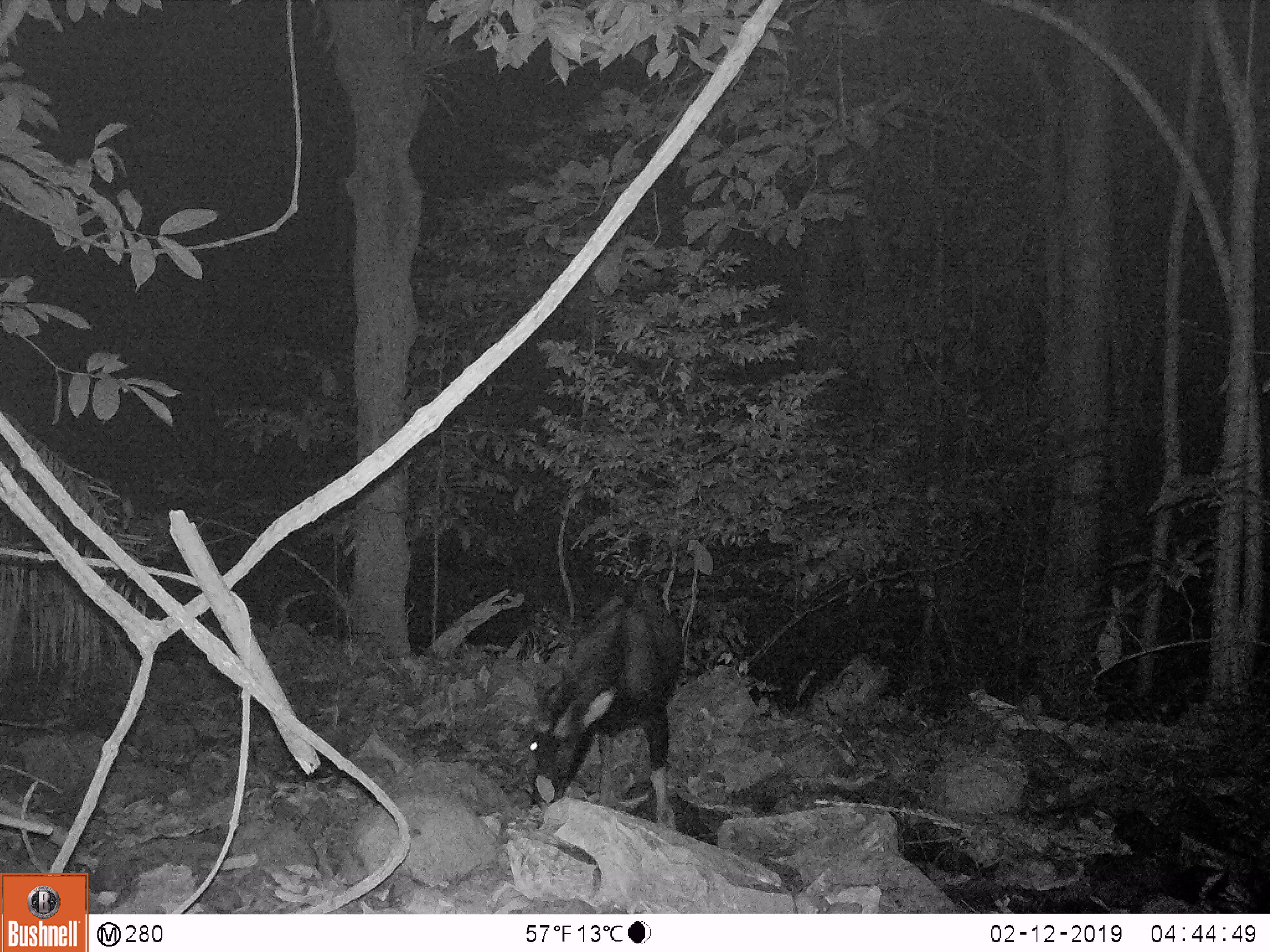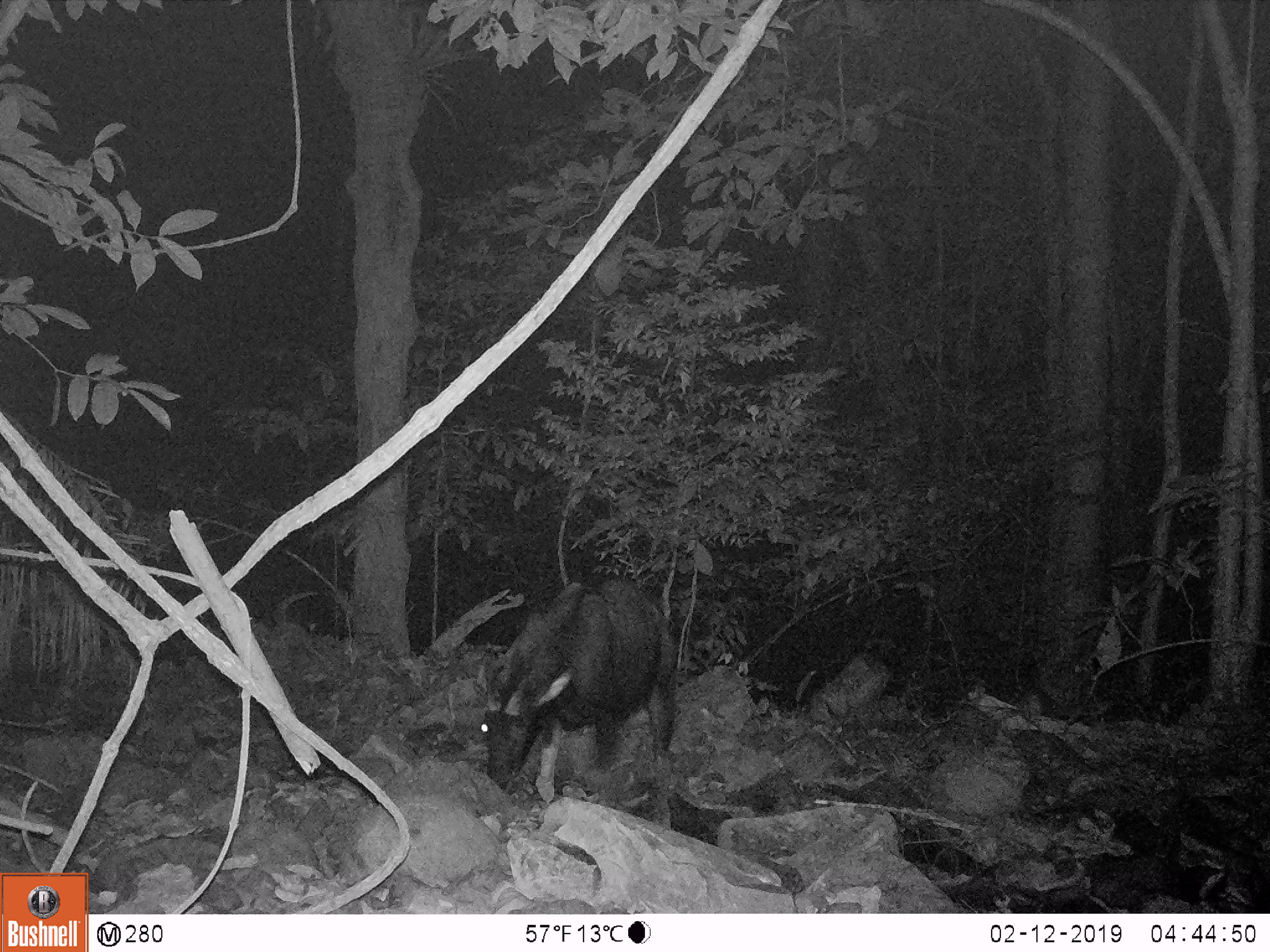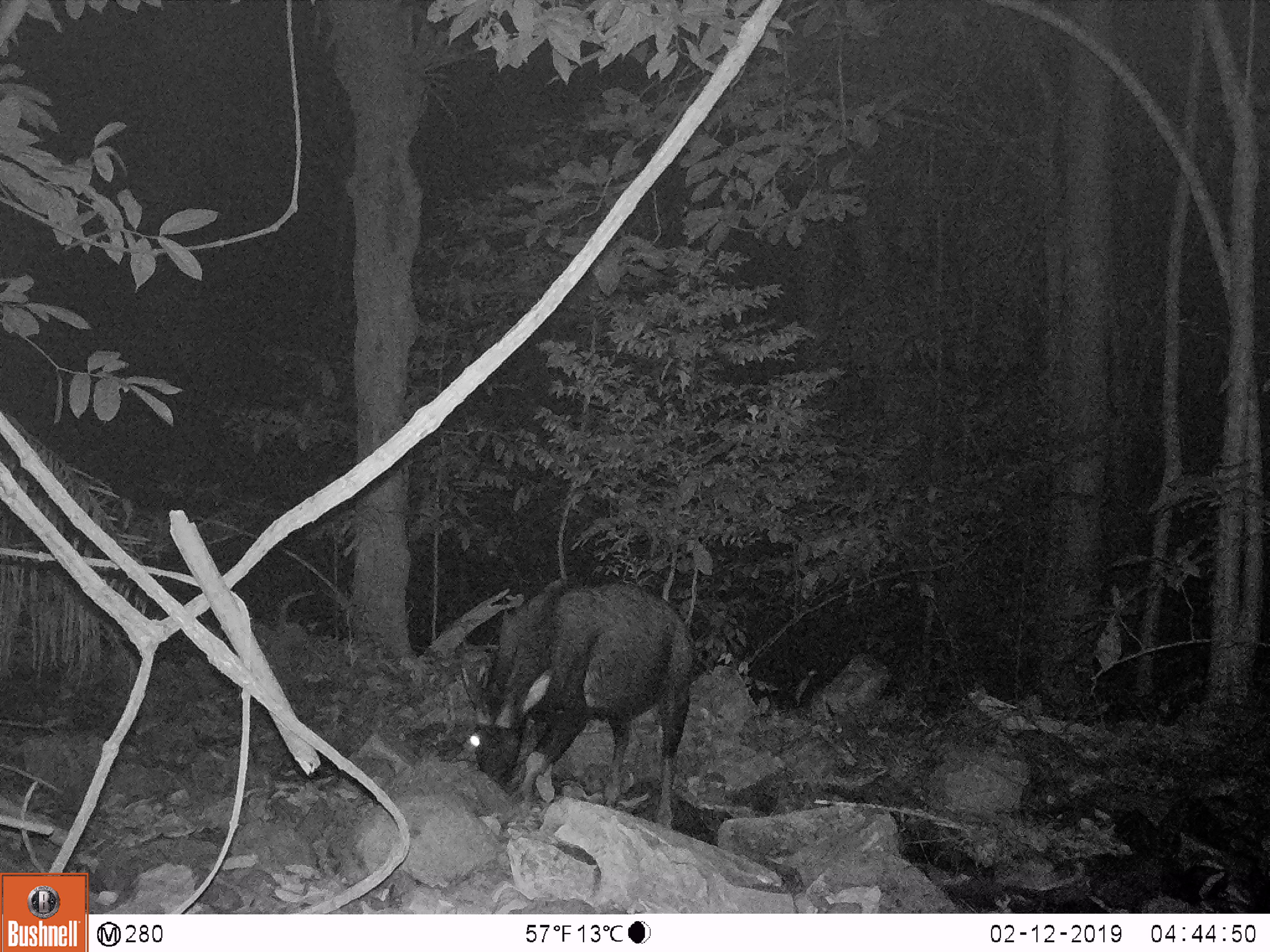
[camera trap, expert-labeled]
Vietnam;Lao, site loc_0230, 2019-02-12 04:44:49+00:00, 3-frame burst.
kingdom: Animalia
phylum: Chordata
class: Mammalia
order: Artiodactyla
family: Bovidae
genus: Capricornis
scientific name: Capricornis sumatraensis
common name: chinese serow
Chinese serow (Capricornis sumatraensis). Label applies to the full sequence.